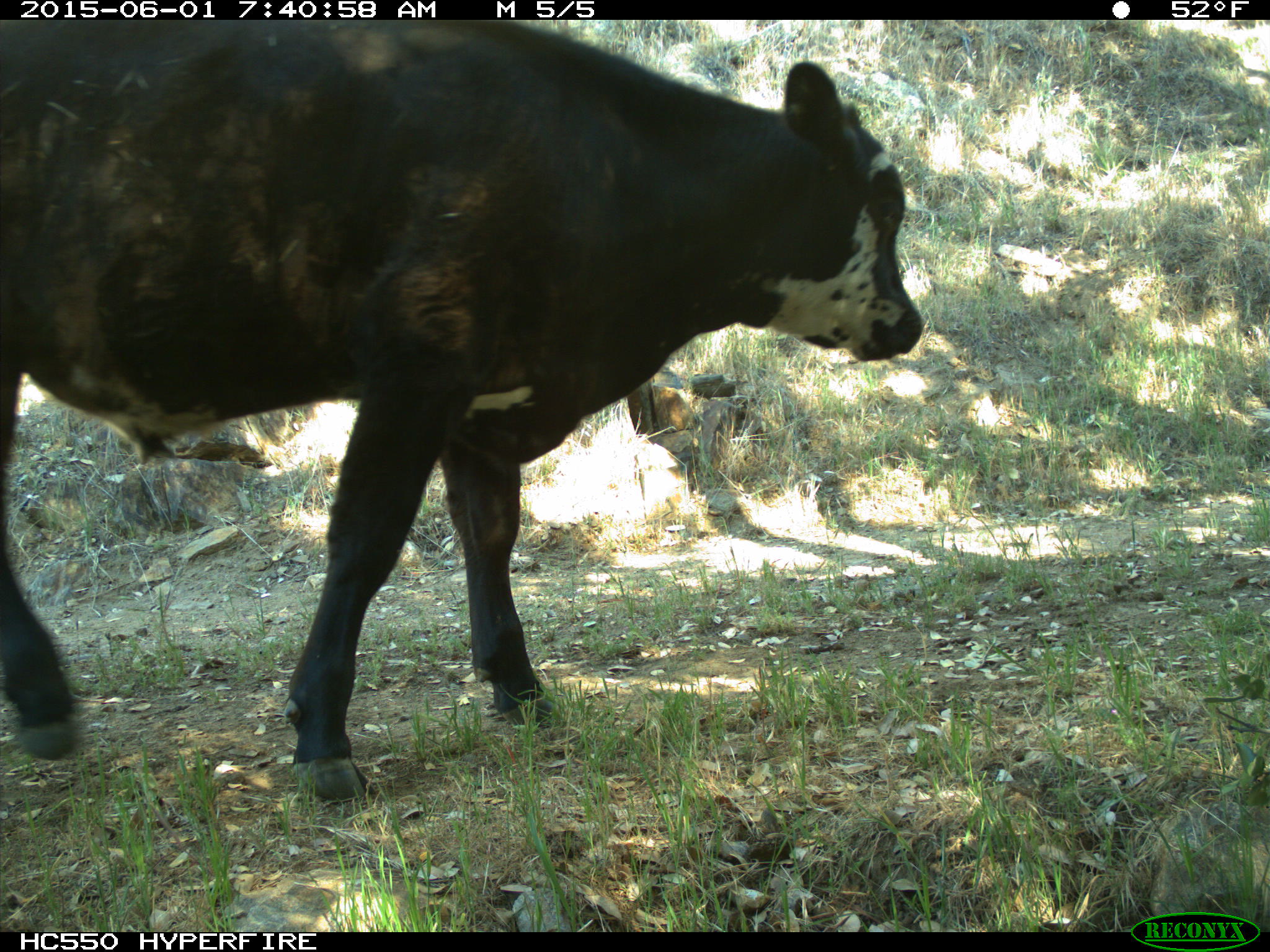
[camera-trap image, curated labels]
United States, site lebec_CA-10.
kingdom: Animalia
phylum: Chordata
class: Mammalia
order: Artiodactyla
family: Bovidae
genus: Bos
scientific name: Bos taurus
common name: domestic cow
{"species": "Bos taurus (domestic cow)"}